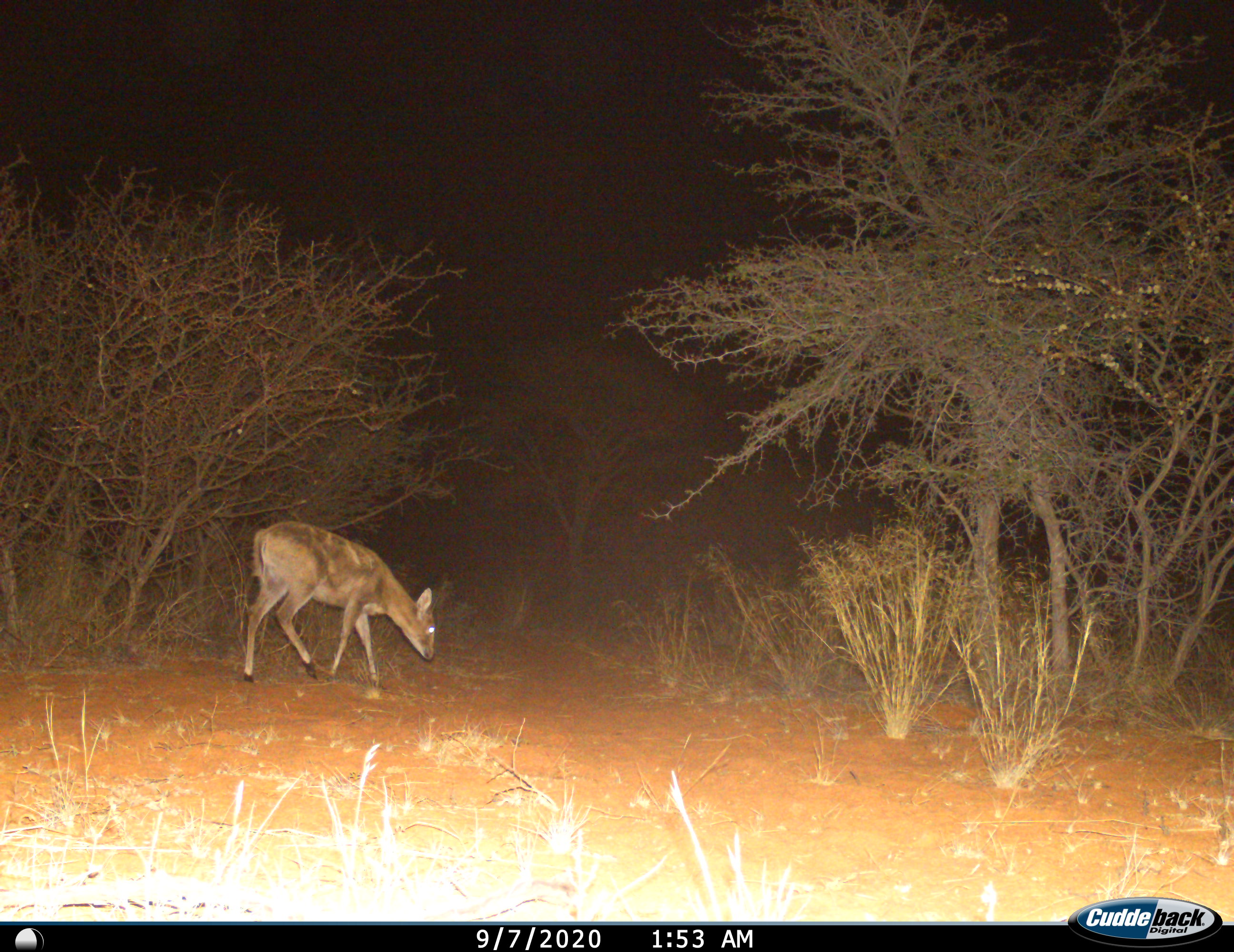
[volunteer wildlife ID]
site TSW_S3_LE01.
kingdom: Animalia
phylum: Chordata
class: Mammalia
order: Artiodactyla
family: Bovidae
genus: Sylvicapra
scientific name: Sylvicapra grimmia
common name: common duiker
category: duikercommongrey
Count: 1.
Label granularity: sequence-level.